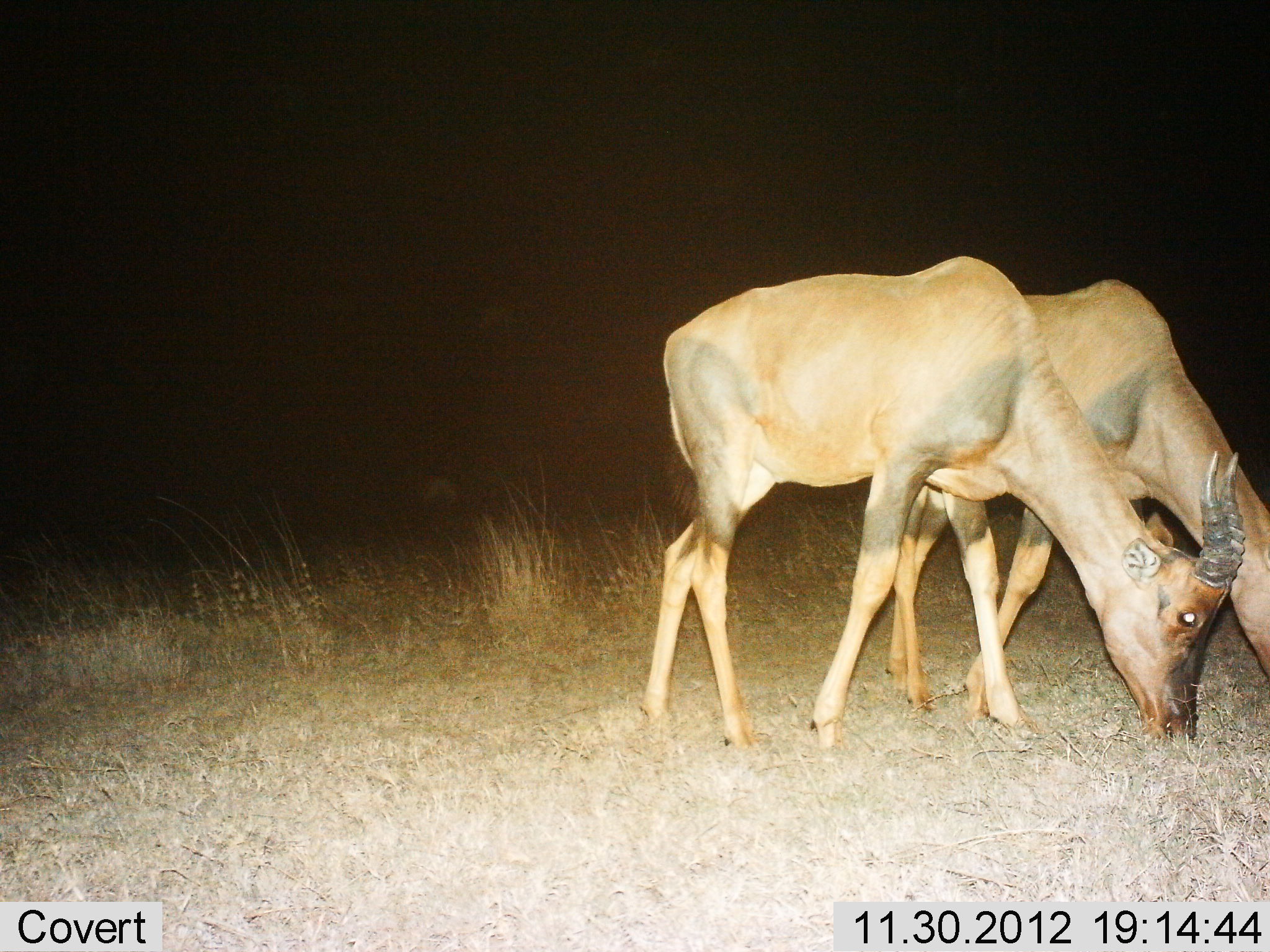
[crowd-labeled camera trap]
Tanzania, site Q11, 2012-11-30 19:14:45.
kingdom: Animalia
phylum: Chordata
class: Mammalia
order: Artiodactyla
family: Bovidae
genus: Damaliscus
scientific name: Damaliscus lunatus jimela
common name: topi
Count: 2.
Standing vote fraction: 10%.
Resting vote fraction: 0%.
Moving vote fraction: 0%.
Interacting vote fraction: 0%.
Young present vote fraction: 0%.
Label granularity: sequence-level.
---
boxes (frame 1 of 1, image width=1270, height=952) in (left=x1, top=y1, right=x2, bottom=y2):
animal: (left=640, top=254, right=1245, bottom=753); (left=884, top=278, right=1270, bottom=749)